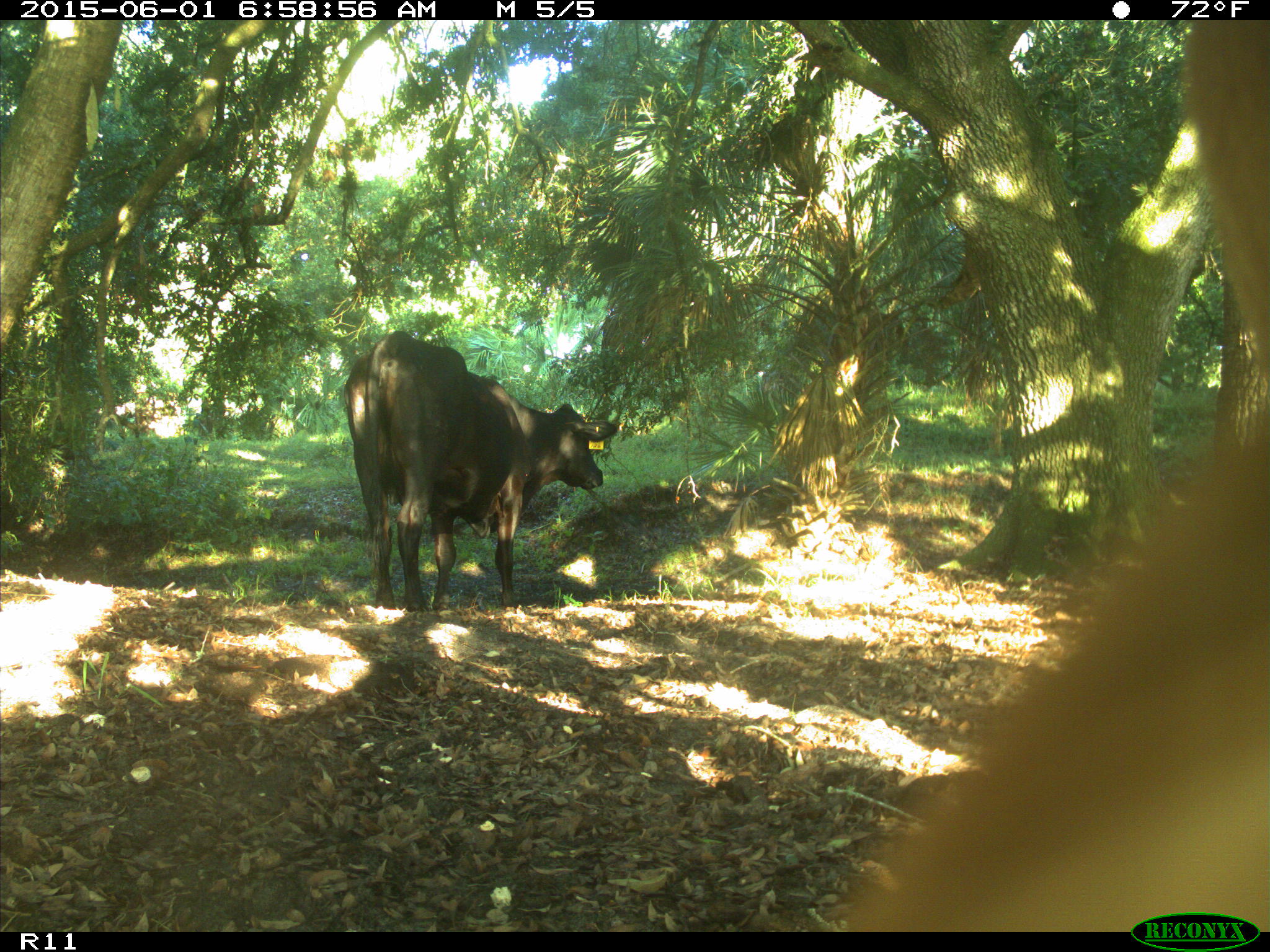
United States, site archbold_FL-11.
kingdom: Animalia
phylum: Chordata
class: Mammalia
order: Artiodactyla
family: Bovidae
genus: Bos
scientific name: Bos taurus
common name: domestic cow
Bos taurus (domestic cow).